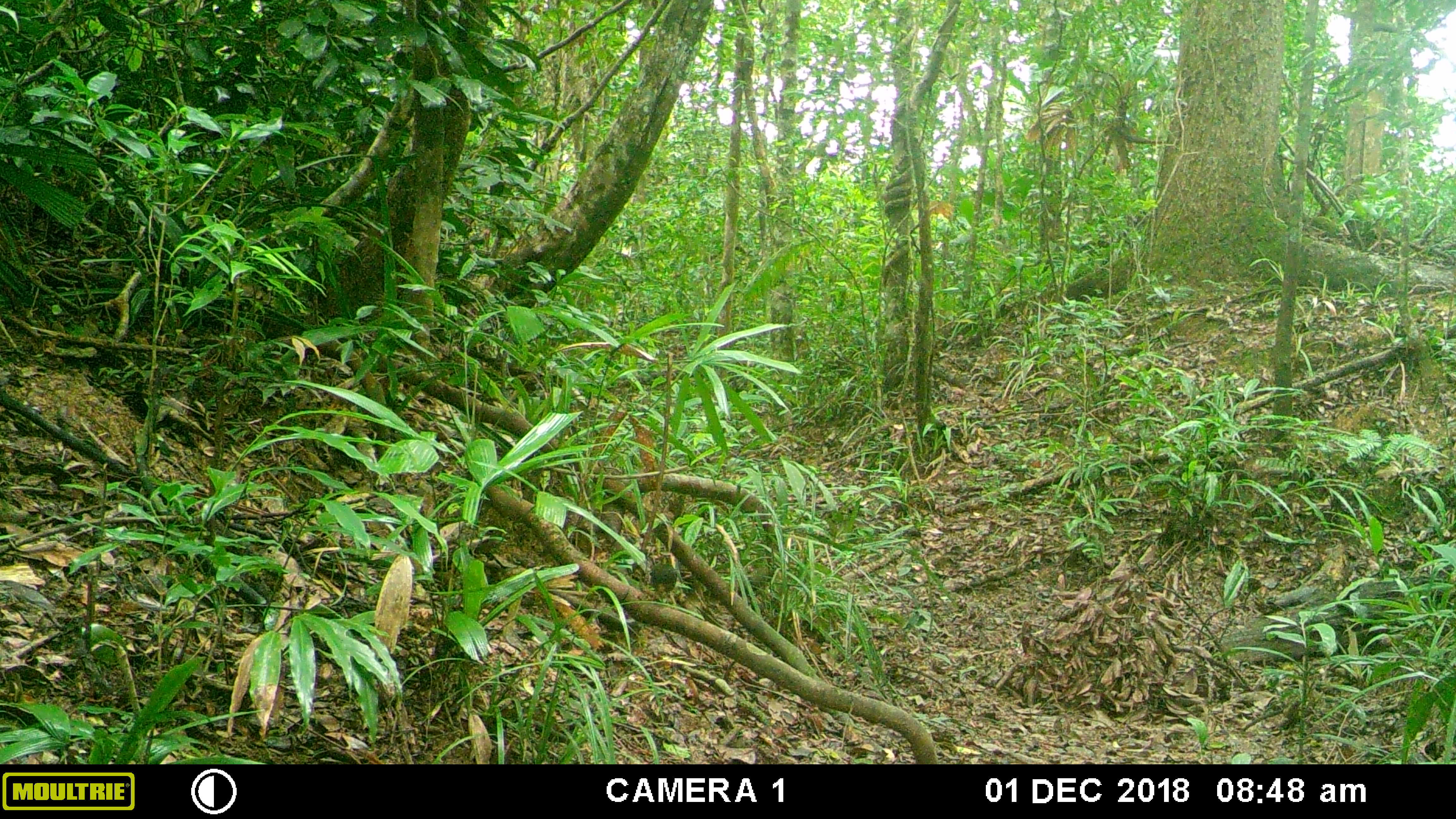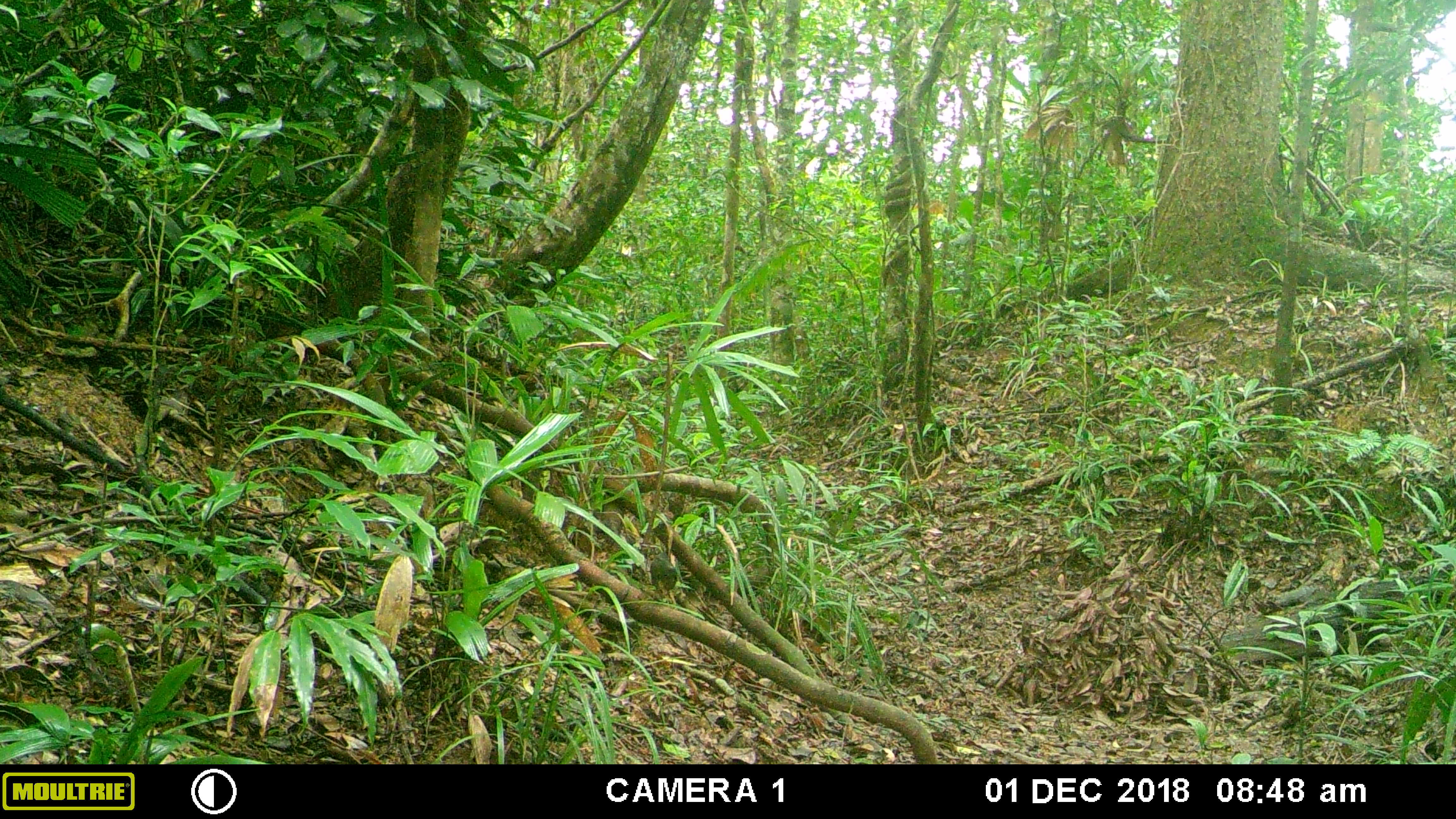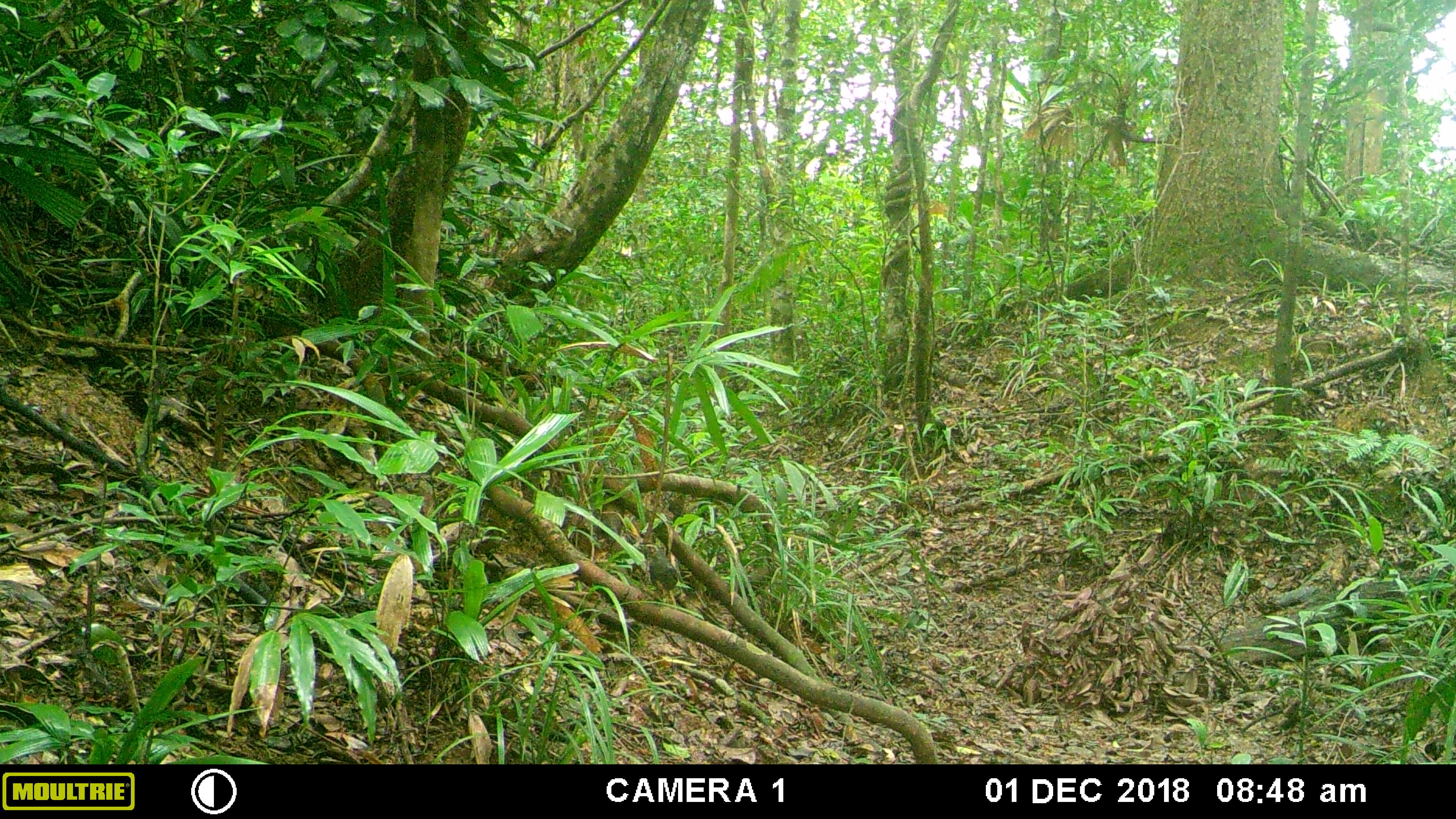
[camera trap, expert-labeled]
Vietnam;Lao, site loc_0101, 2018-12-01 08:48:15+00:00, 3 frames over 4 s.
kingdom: Animalia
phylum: Chordata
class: Aves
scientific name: Aves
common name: bird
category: unidentified bird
Unidentified bird (bird) (Aves). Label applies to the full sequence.